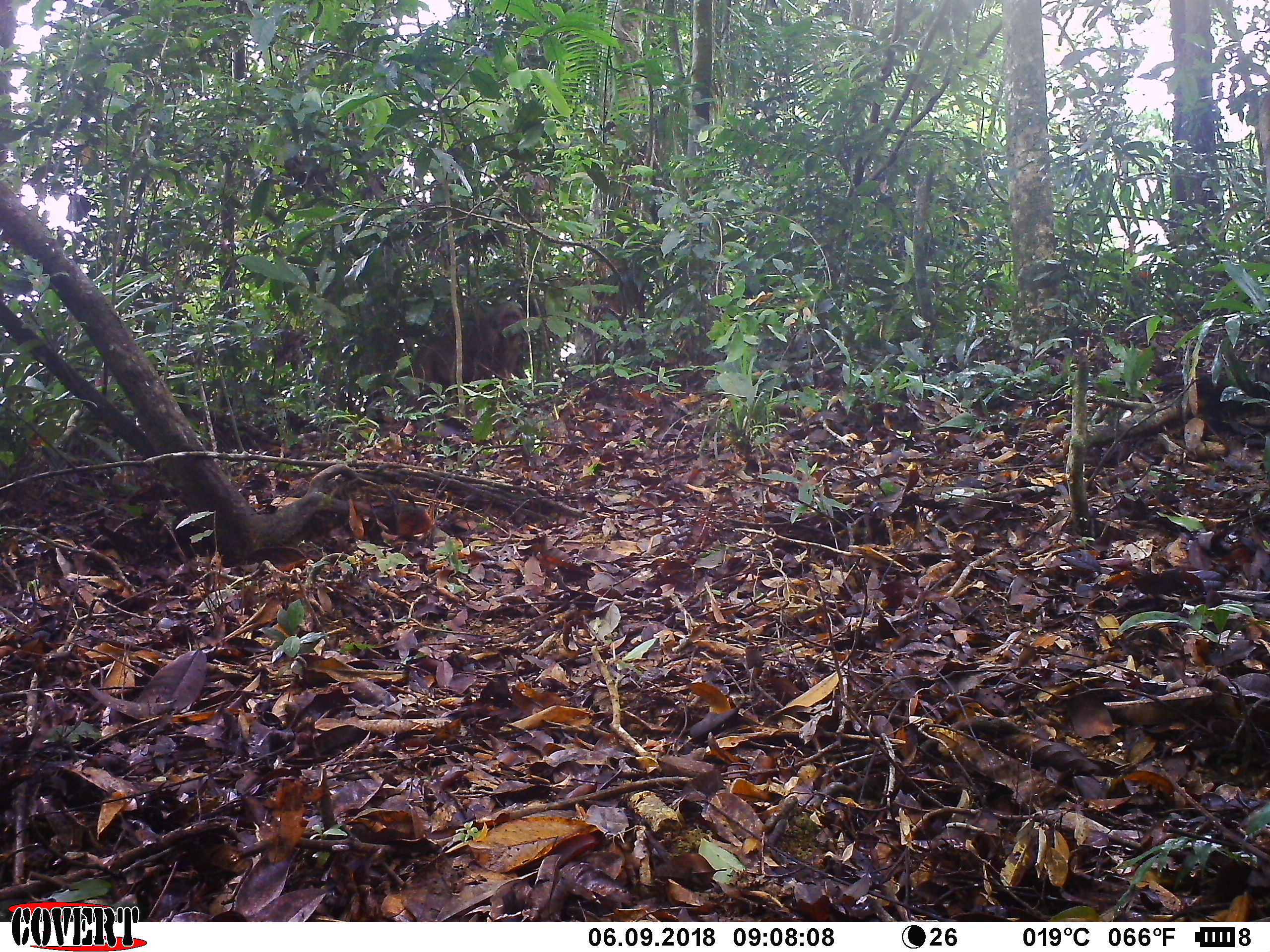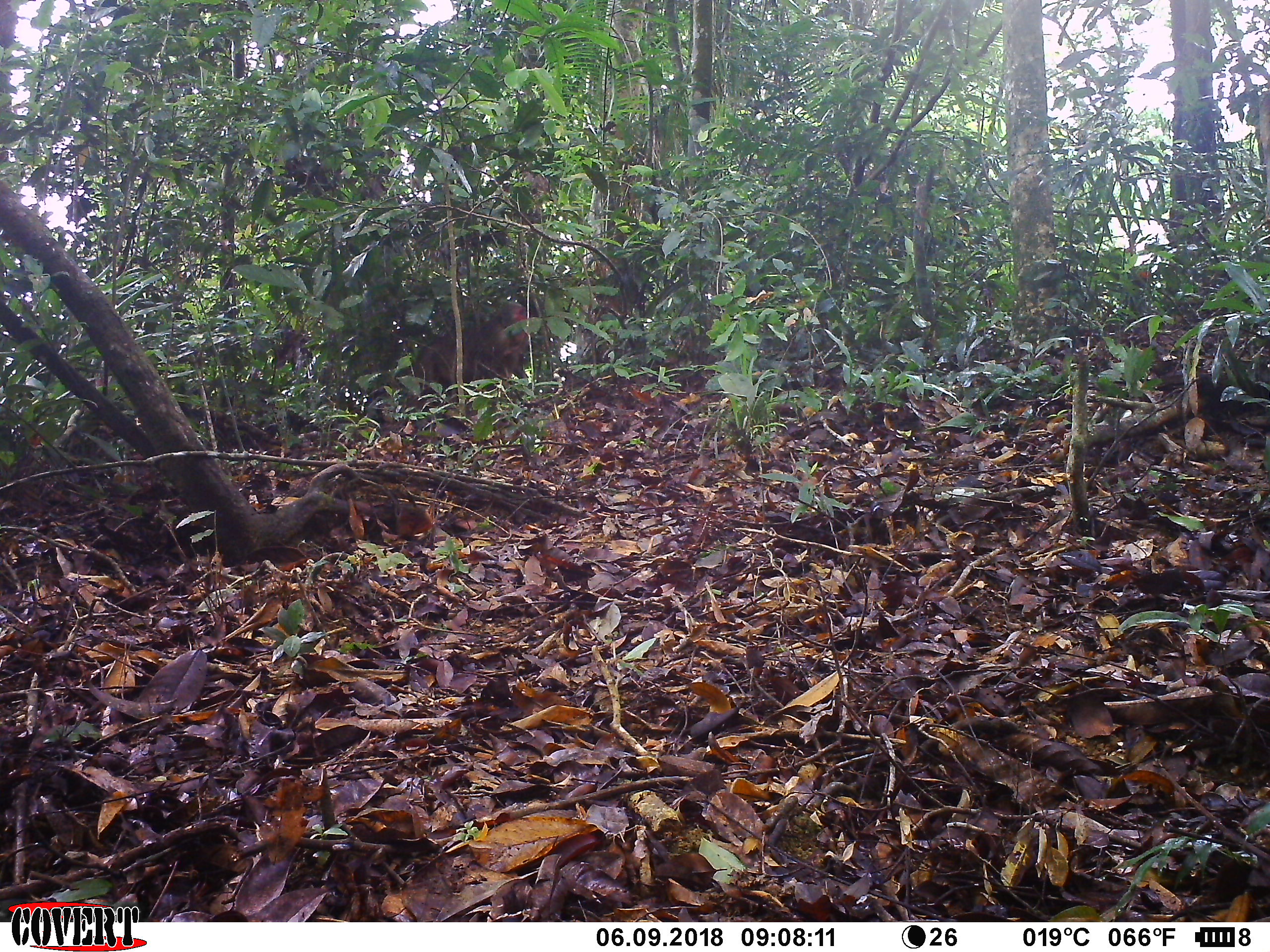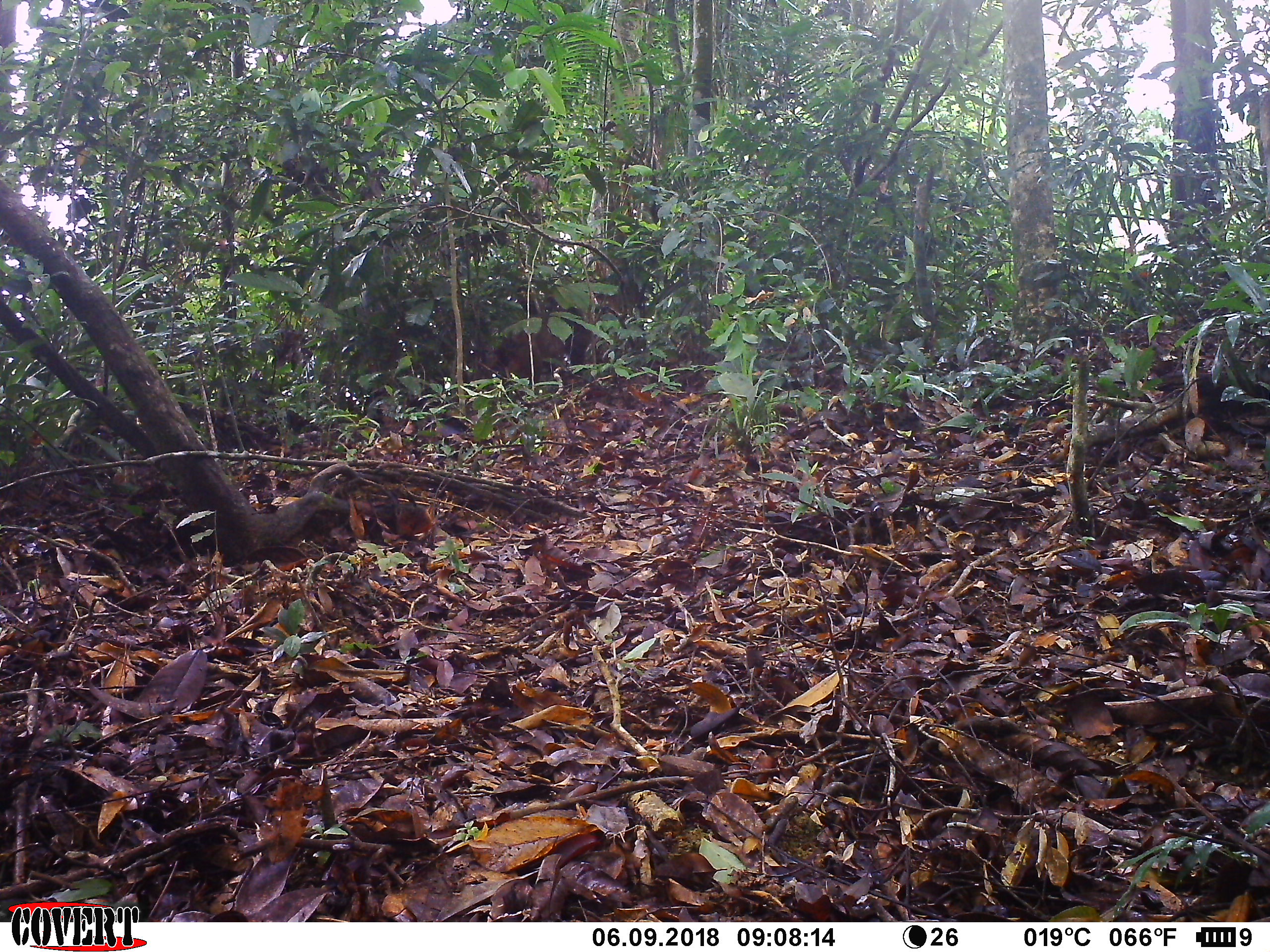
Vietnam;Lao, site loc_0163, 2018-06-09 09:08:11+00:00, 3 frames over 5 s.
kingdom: Animalia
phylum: Chordata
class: Mammalia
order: Primates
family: Cercopithecidae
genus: Macaca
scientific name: Macaca arctoides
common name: stump-tailed macaque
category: stump tailed macaque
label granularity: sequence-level